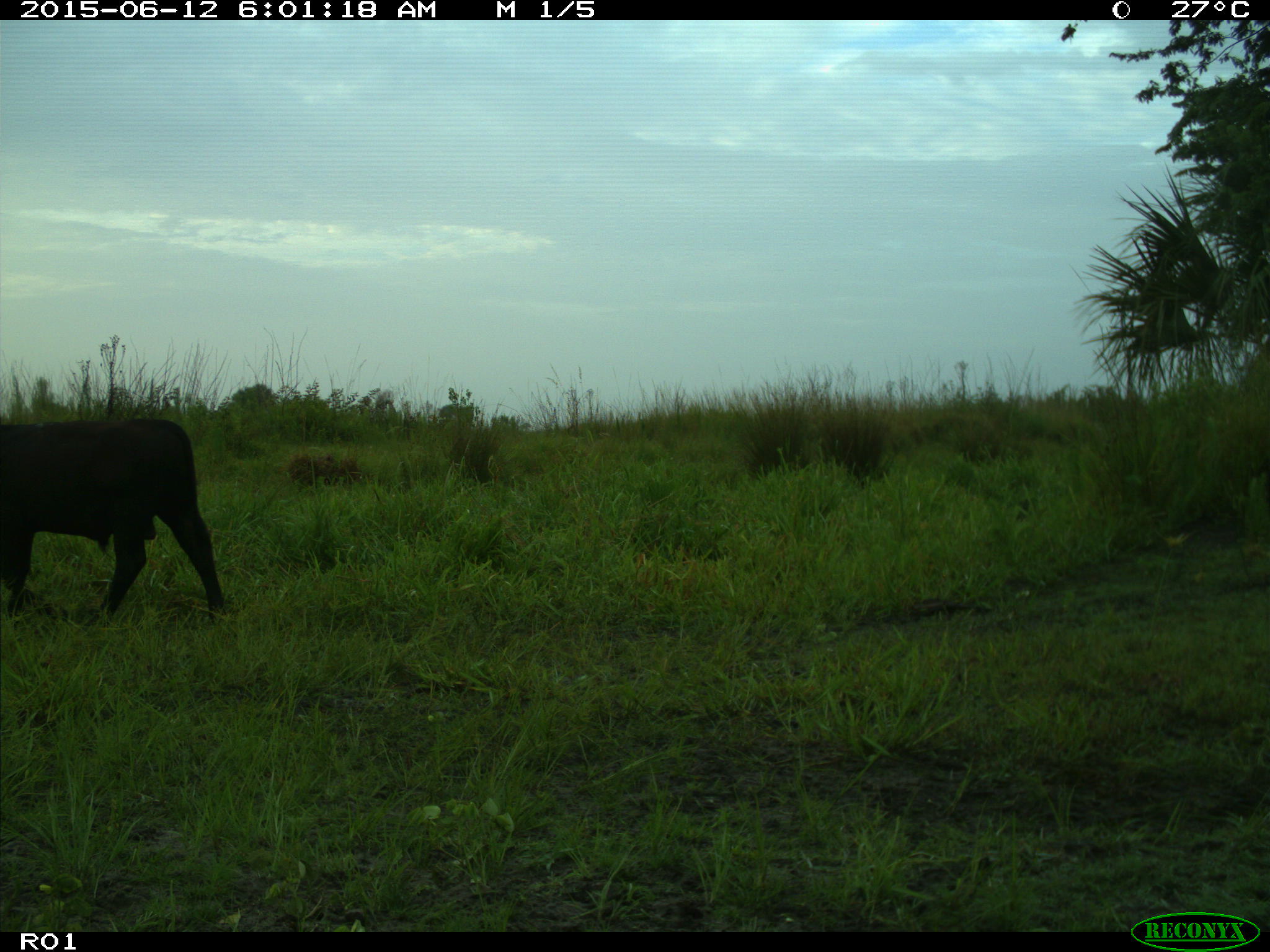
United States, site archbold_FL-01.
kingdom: Animalia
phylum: Chordata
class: Mammalia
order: Artiodactyla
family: Bovidae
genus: Bos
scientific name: Bos taurus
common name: domestic cow